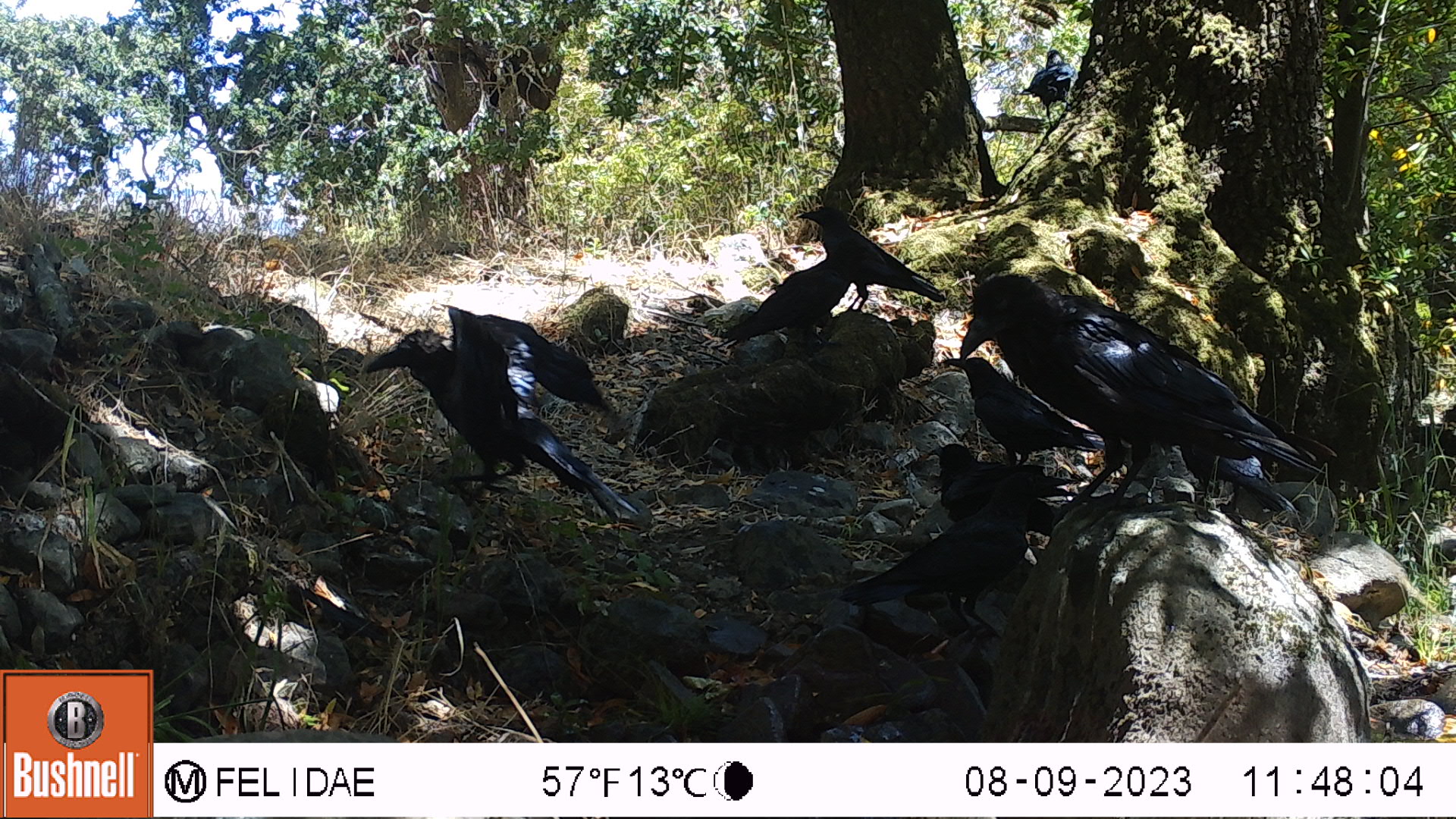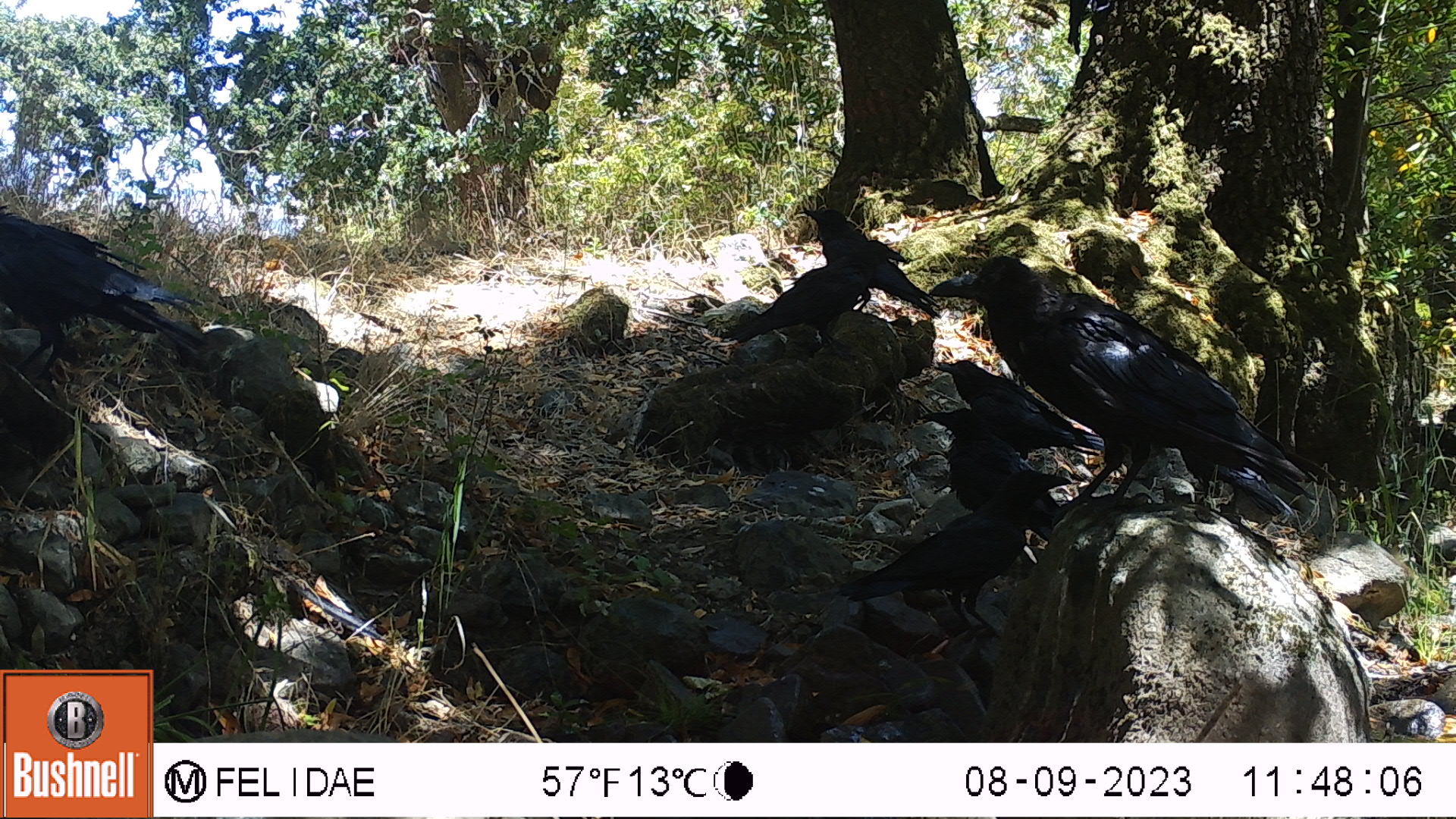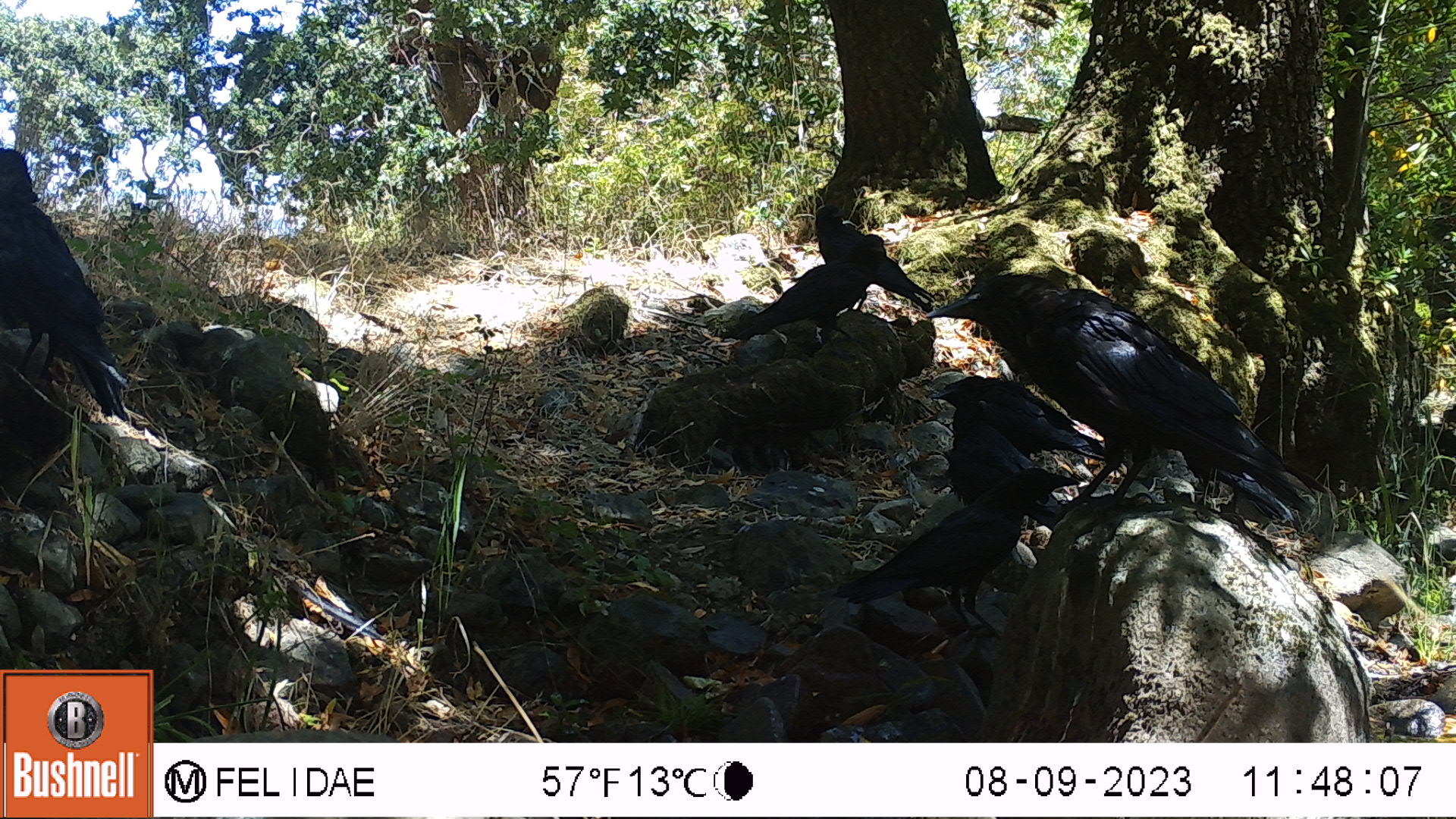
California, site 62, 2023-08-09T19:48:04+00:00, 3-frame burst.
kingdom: Animalia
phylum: Chordata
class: Aves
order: Passeriformes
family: Corvidae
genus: Corvus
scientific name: Corvus brachyrhynchos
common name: american crow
American crow (Corvus brachyrhynchos).